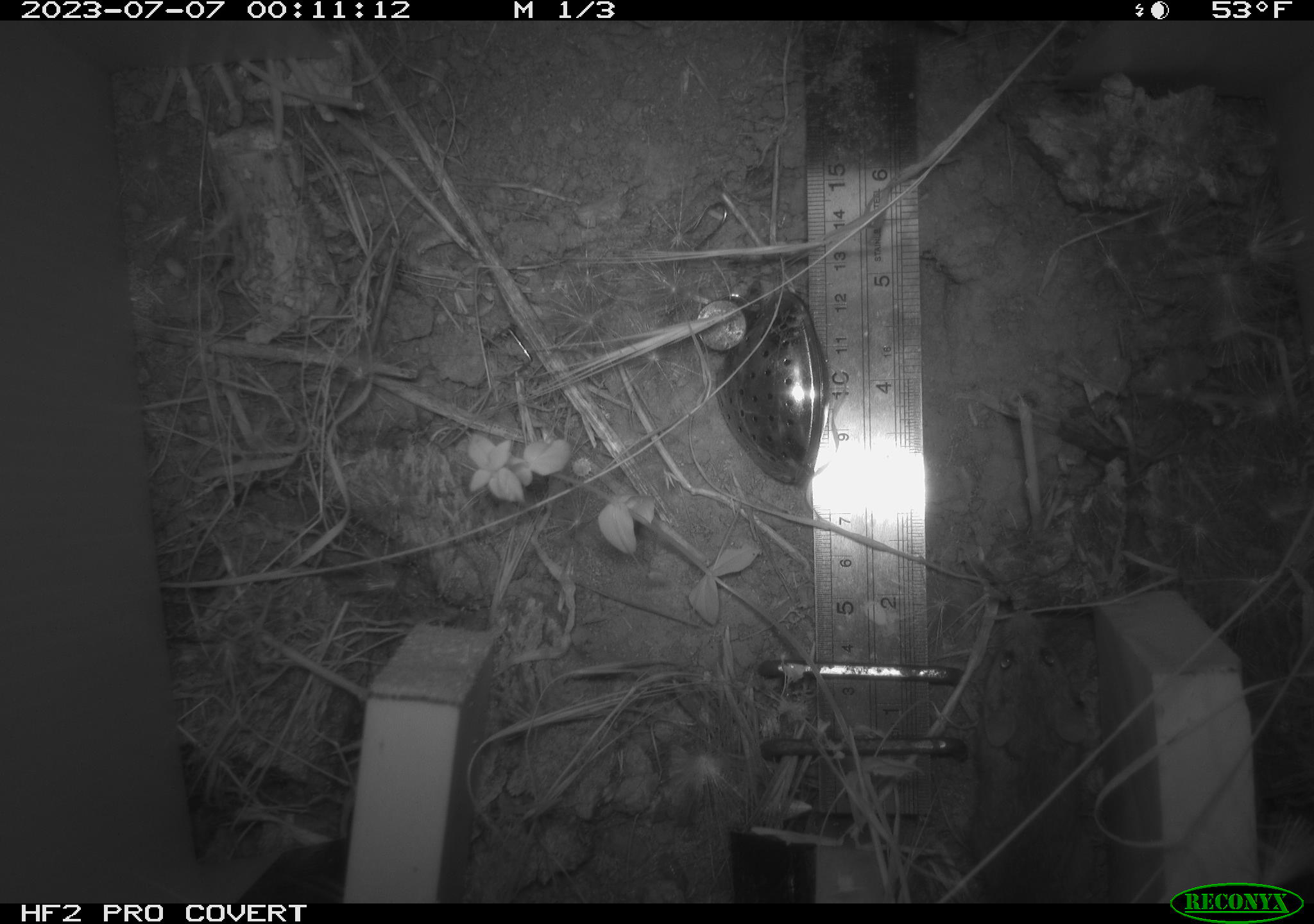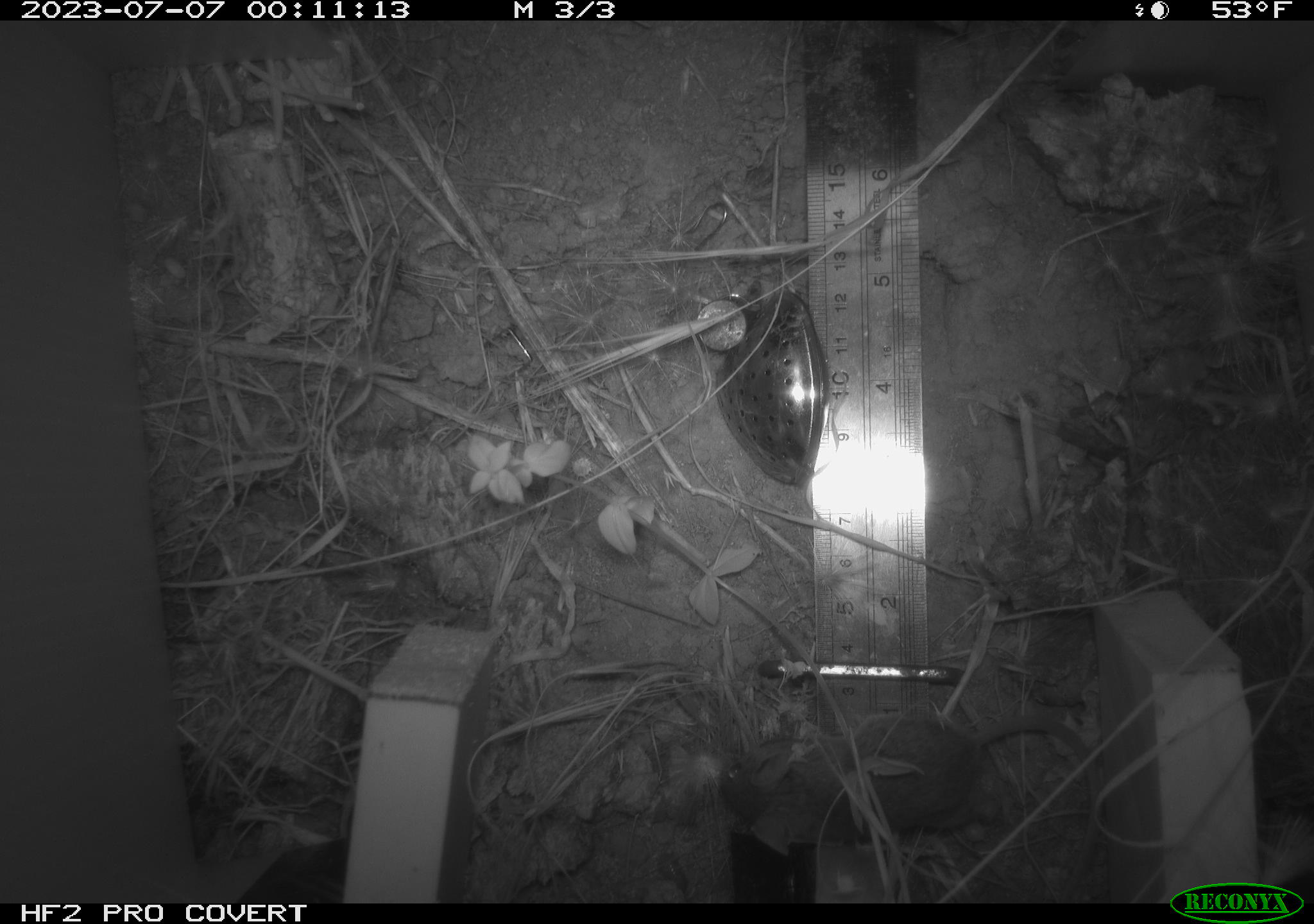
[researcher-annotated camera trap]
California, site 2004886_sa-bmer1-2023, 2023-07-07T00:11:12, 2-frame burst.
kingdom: Animalia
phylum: Chordata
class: Mammalia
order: Rodentia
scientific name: Rodentia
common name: mouse species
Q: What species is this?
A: Mouse species (Rodentia).